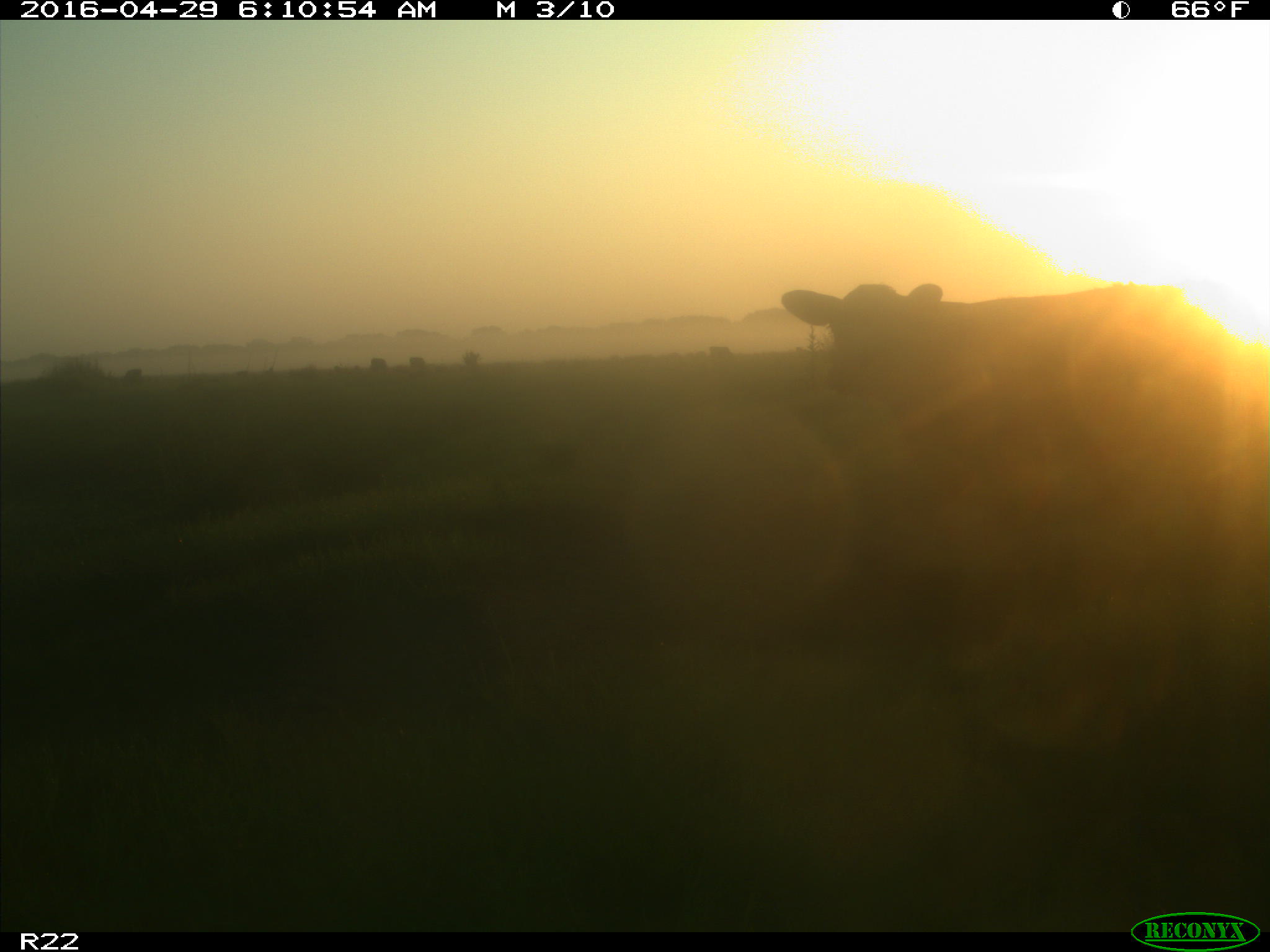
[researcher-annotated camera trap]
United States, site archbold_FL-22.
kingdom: Animalia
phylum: Chordata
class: Mammalia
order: Artiodactyla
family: Bovidae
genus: Bos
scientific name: Bos taurus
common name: domestic cow